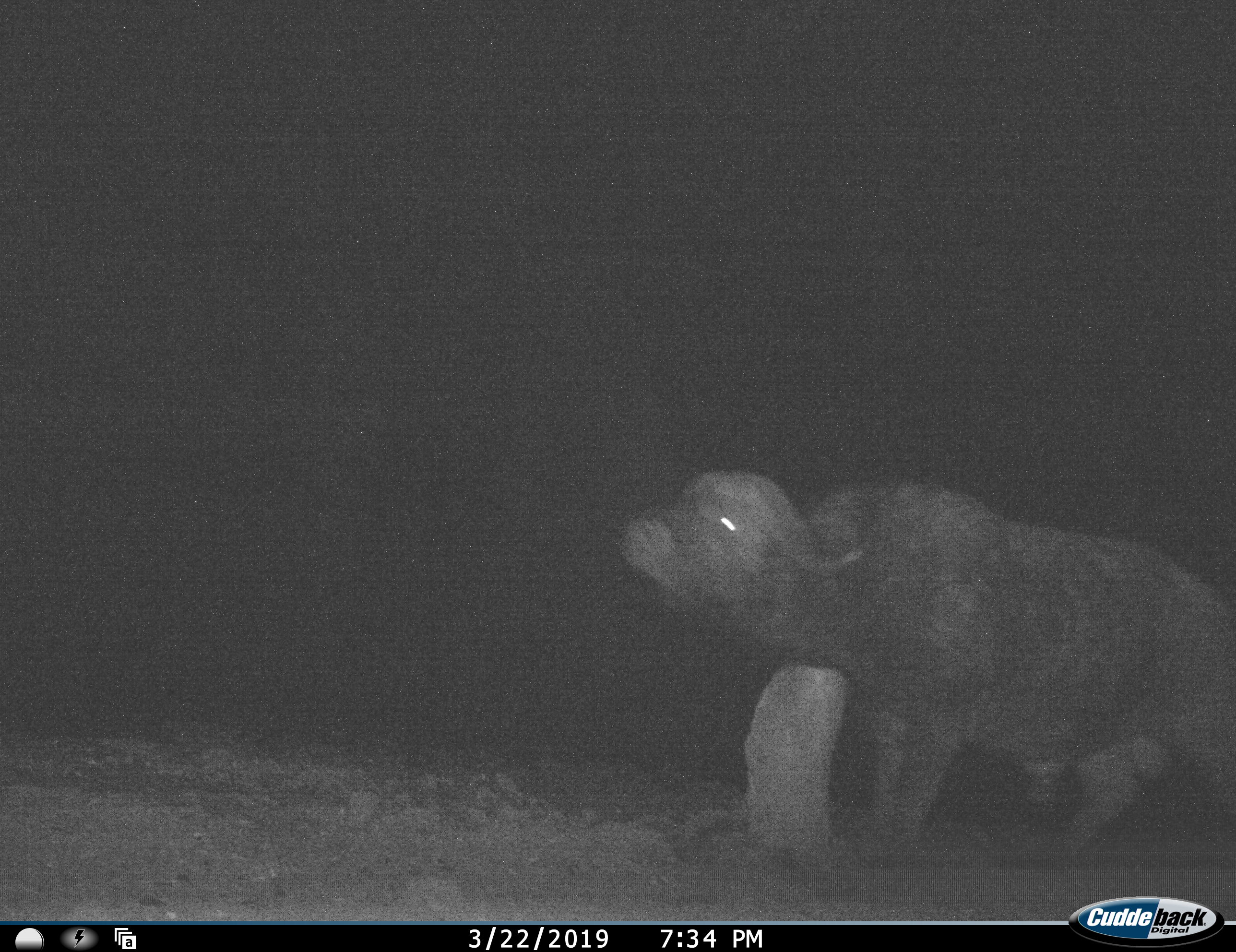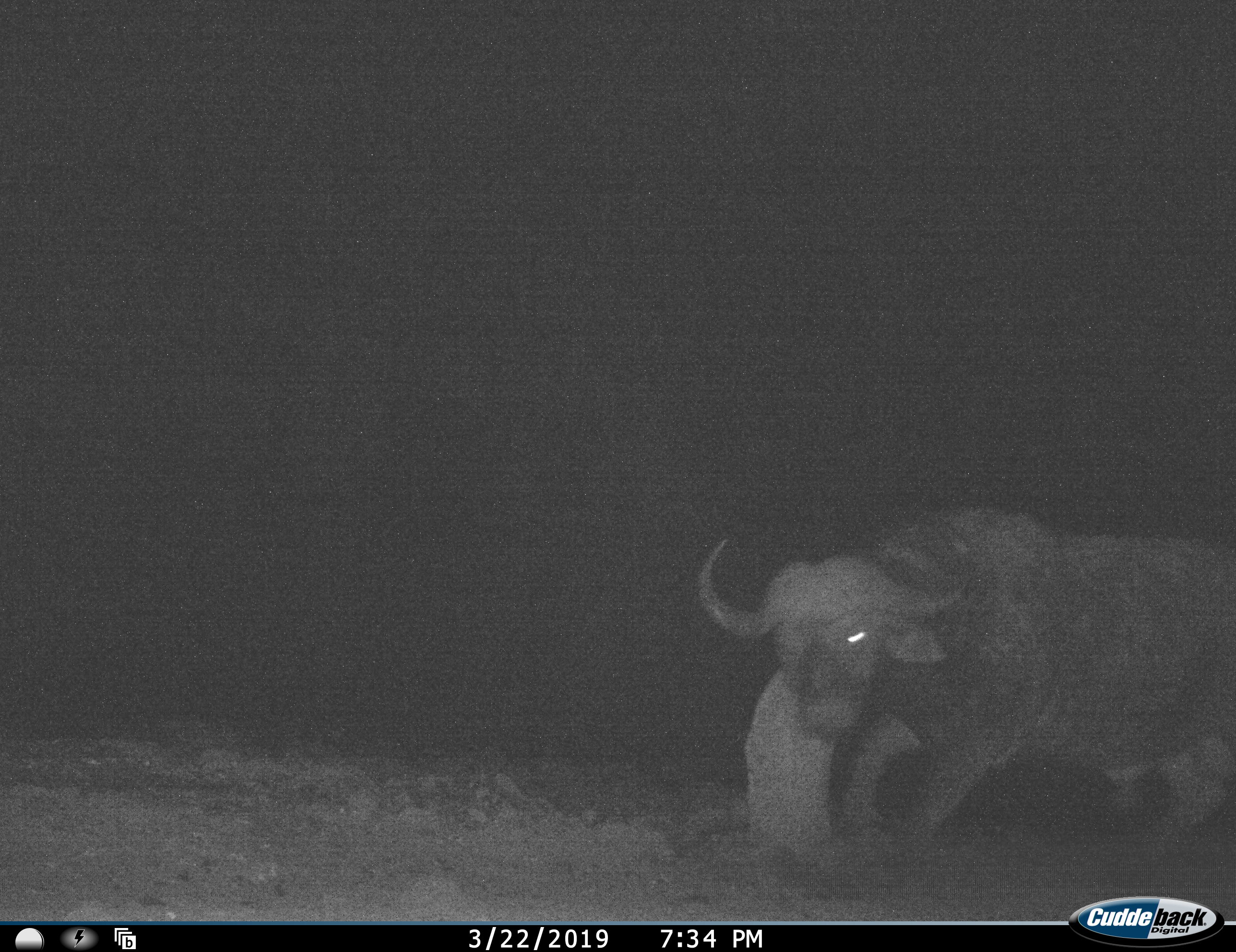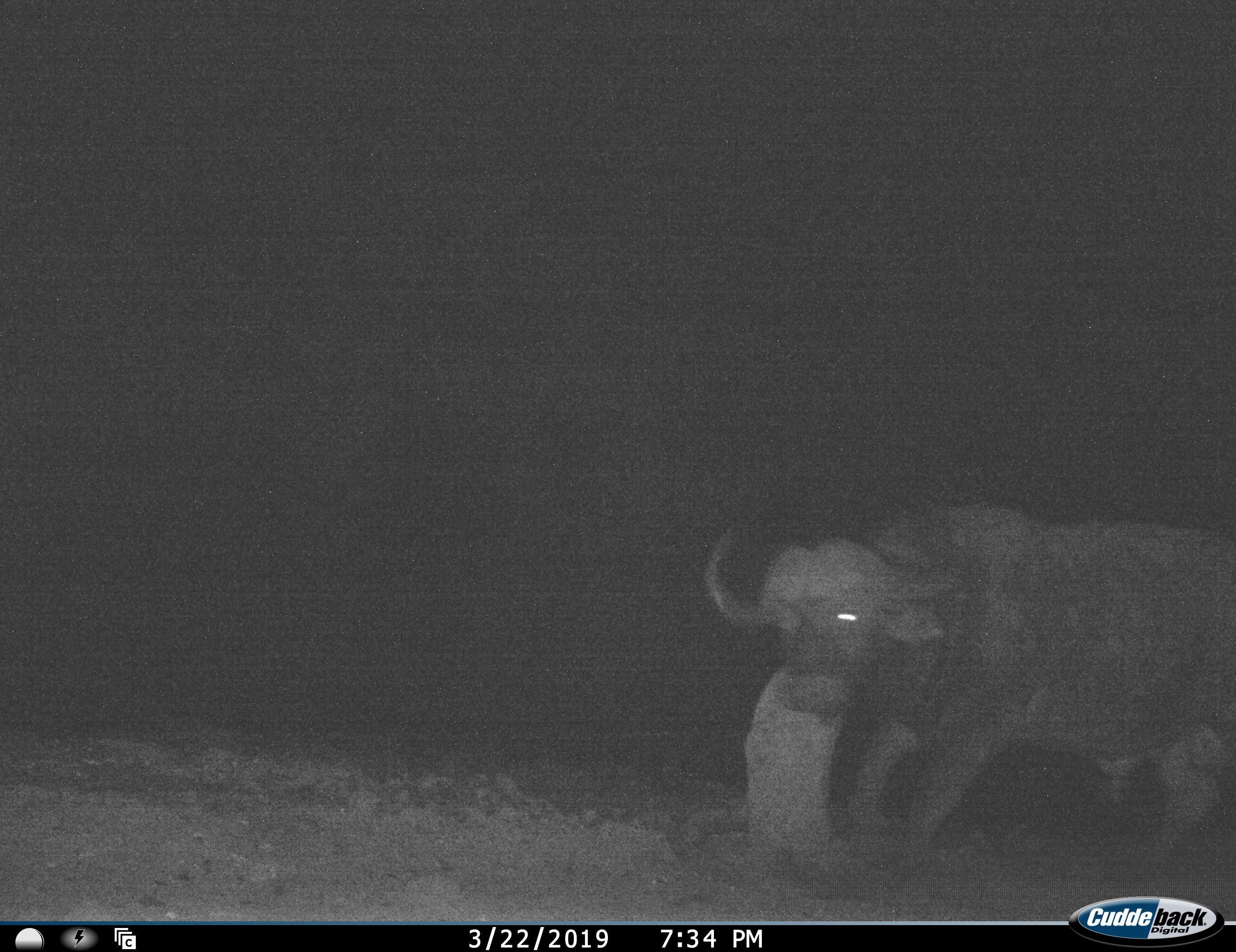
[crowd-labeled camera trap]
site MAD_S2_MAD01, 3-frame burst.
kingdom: Animalia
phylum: Chordata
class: Mammalia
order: Artiodactyla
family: Bovidae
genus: Syncerus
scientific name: Syncerus caffer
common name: african buffalo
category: buffalo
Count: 1.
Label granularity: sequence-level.